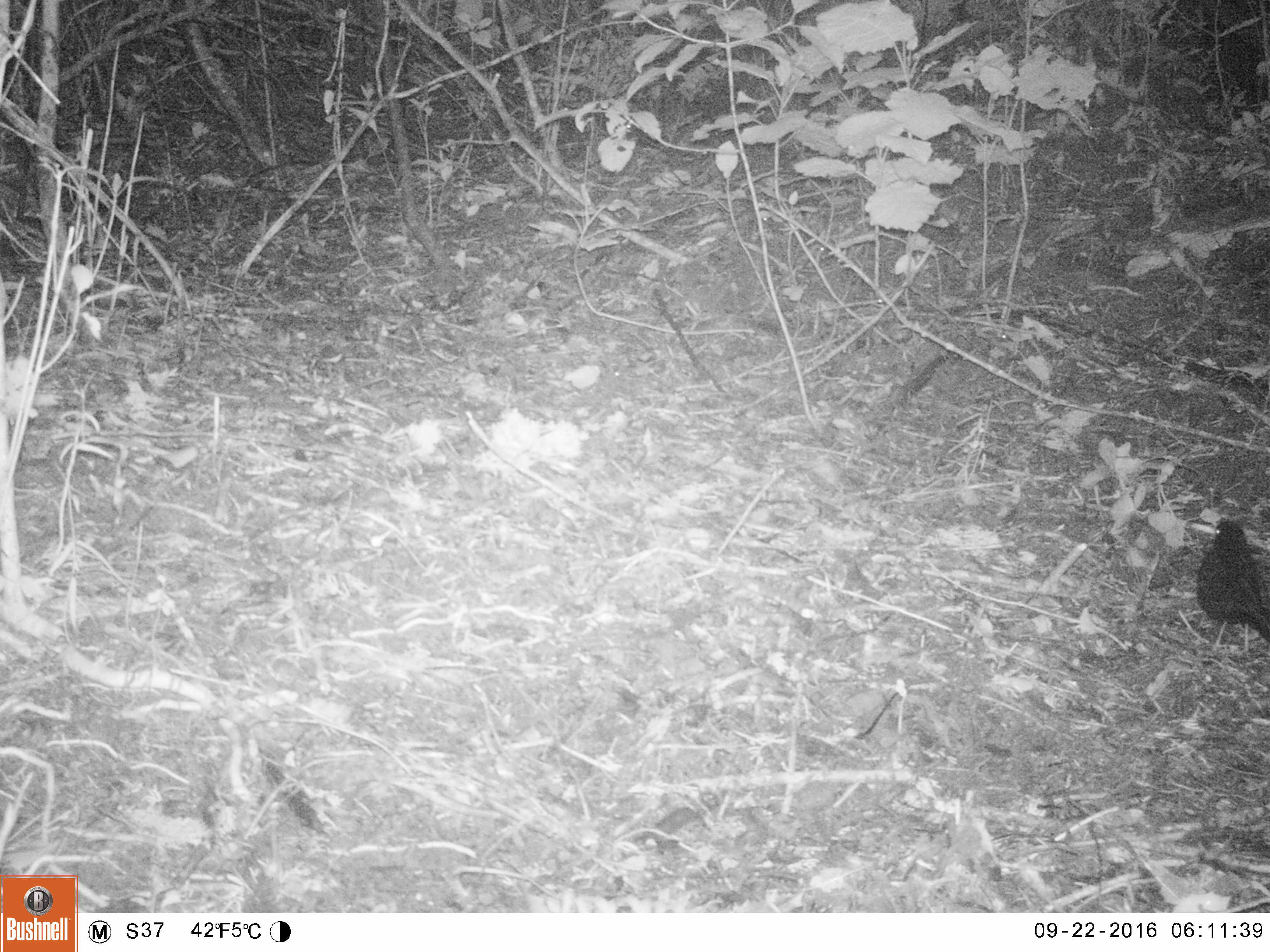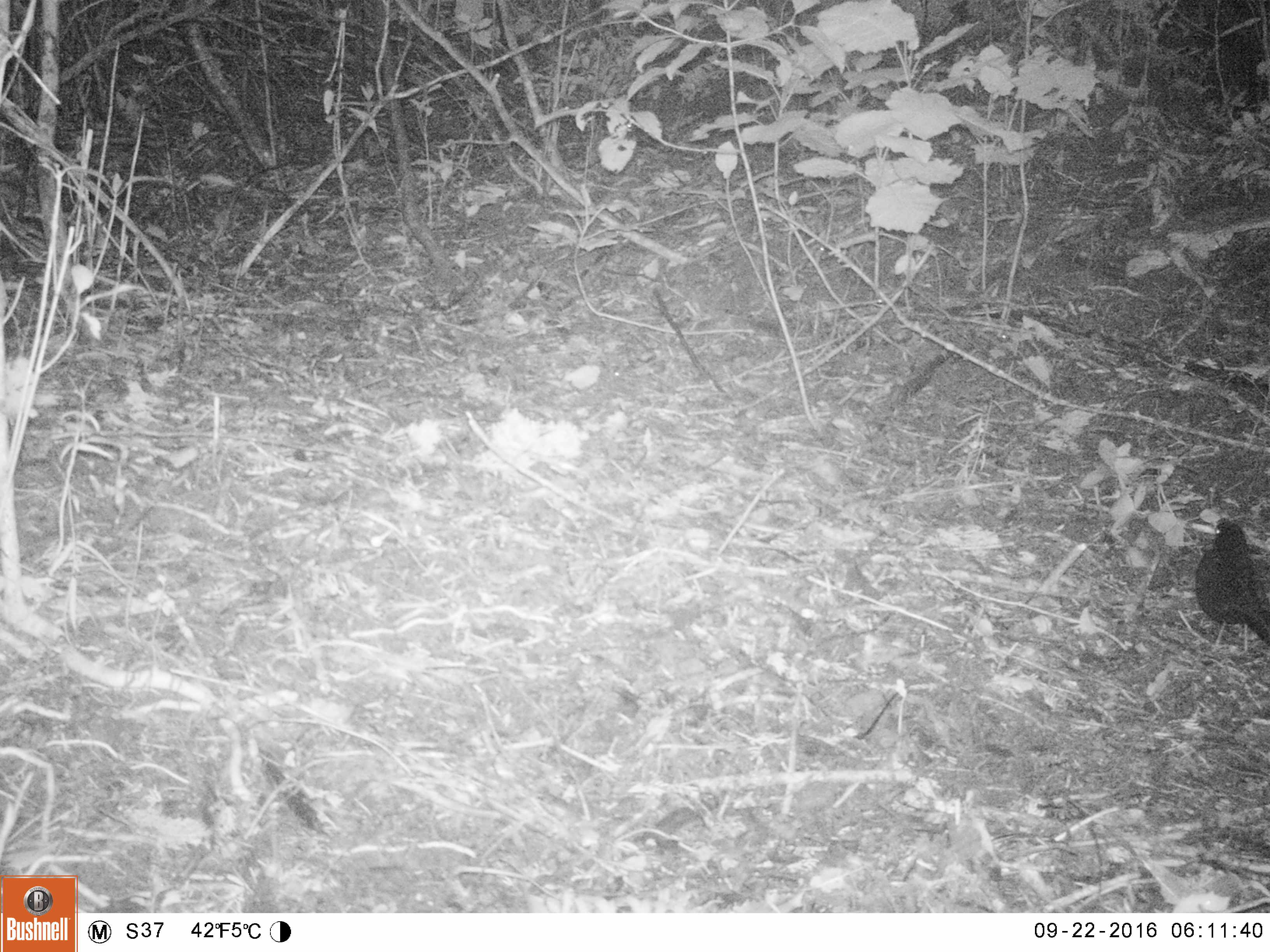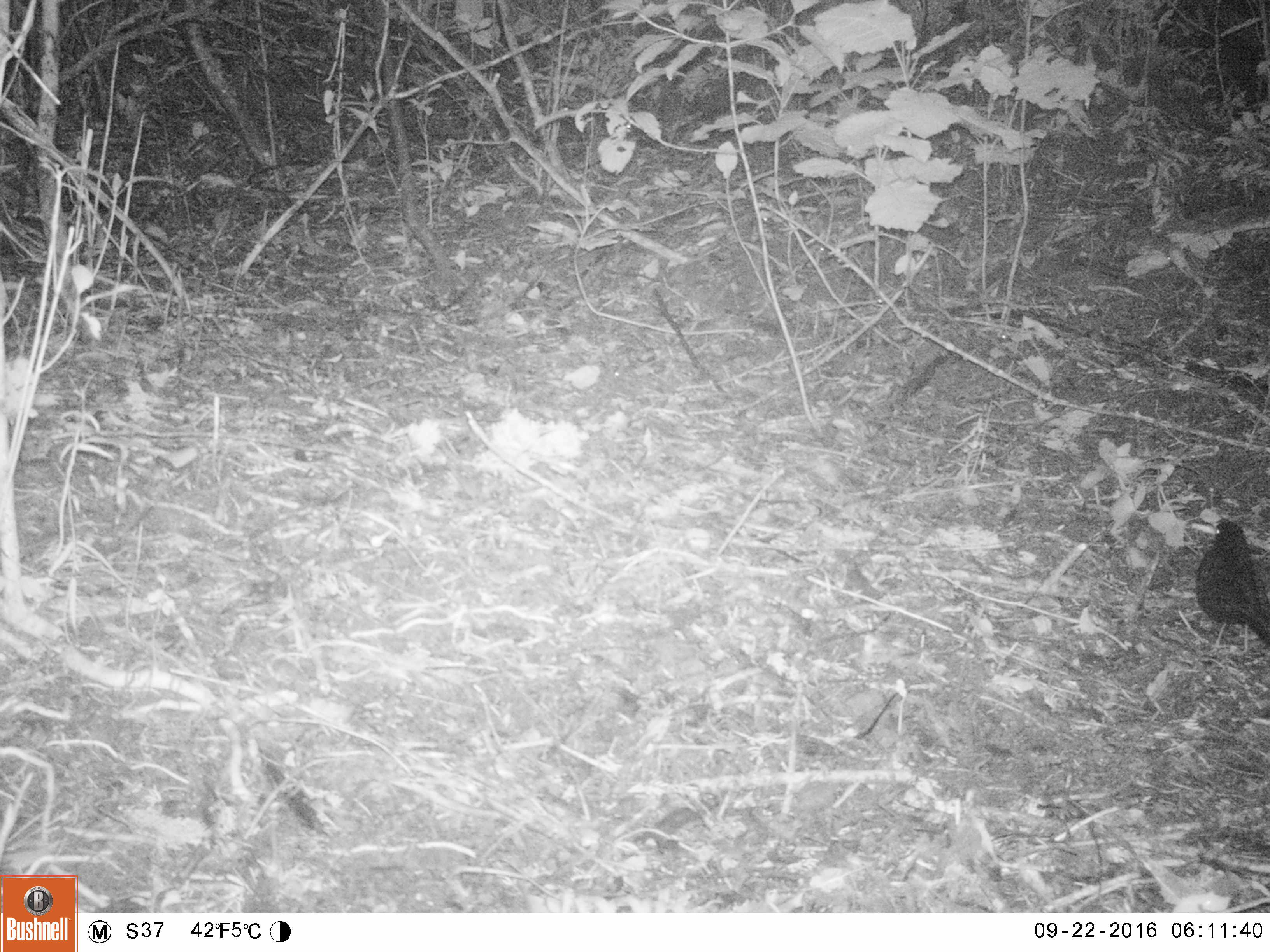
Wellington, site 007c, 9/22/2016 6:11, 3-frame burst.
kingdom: Animalia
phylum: Chordata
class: Aves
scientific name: Aves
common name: bird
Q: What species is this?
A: Bird (Aves).